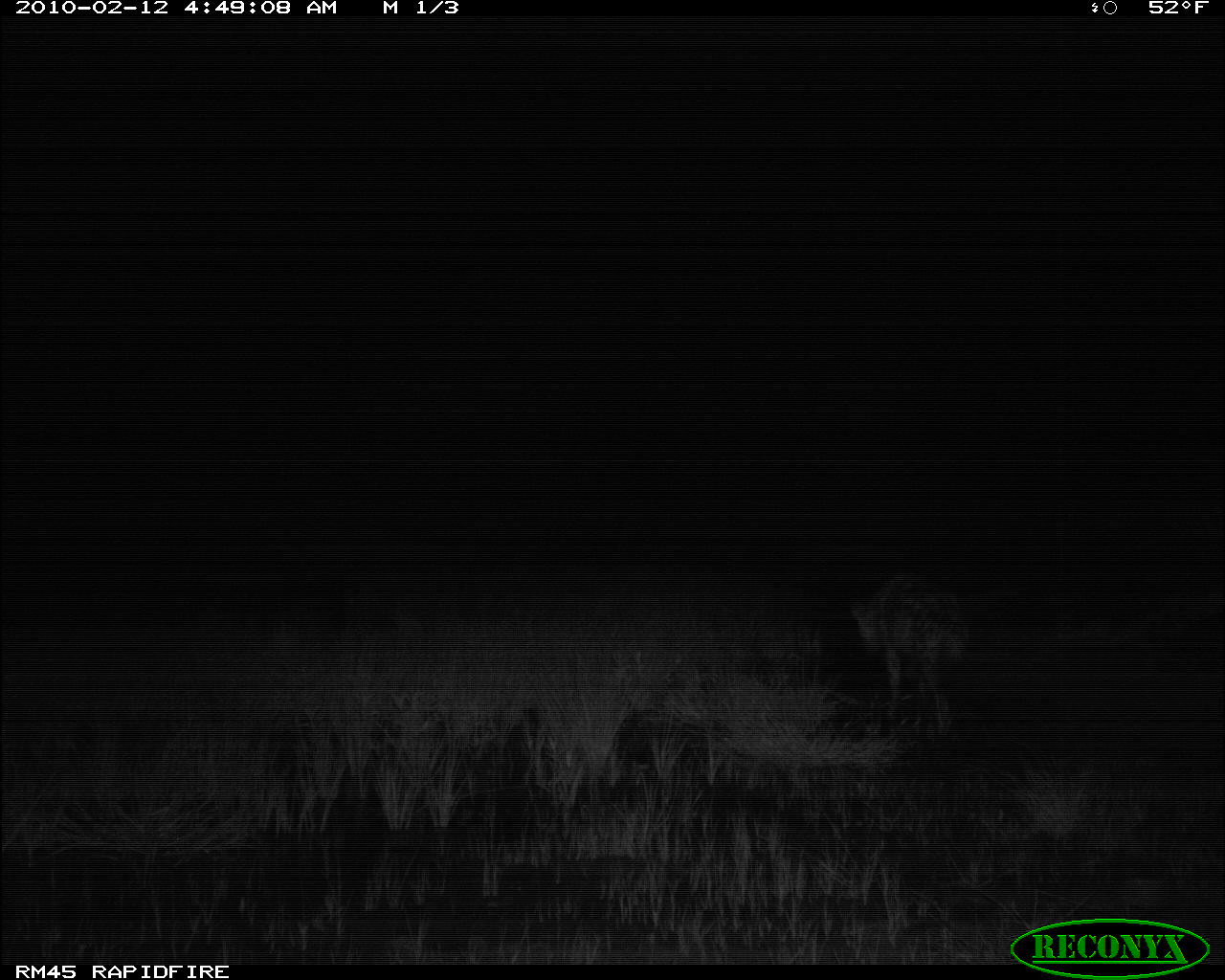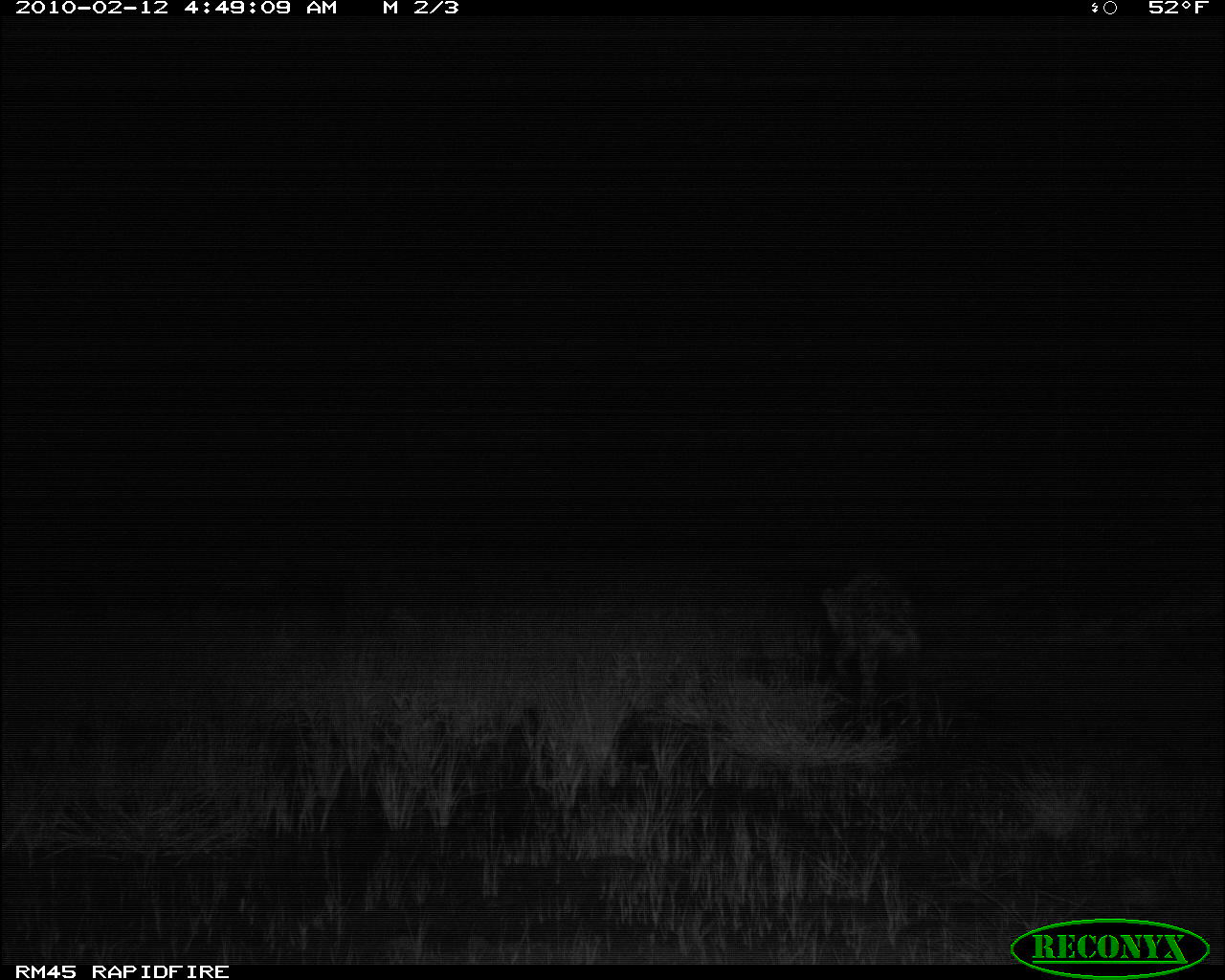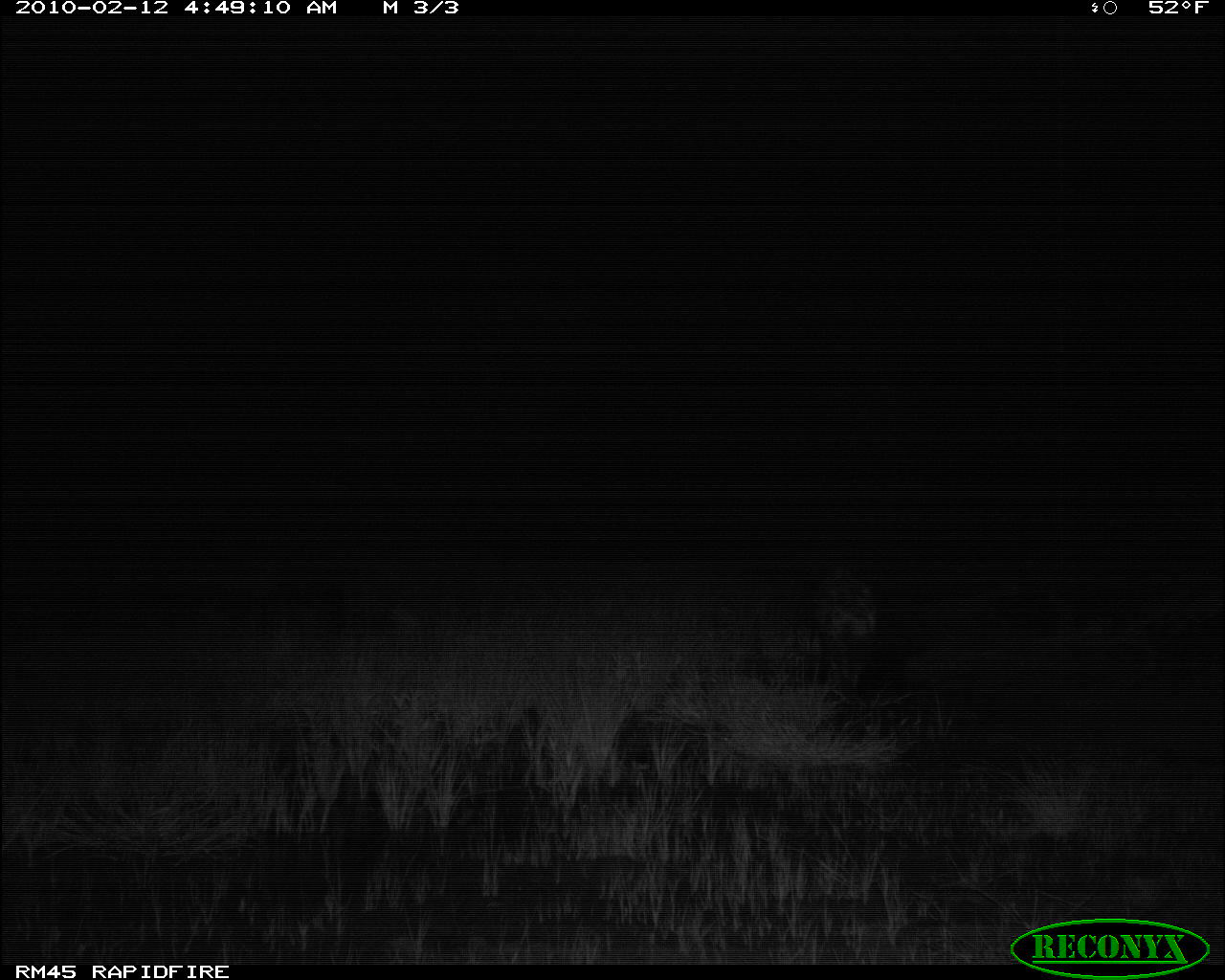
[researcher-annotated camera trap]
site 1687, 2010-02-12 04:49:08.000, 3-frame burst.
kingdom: Animalia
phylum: Chordata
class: Mammalia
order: Carnivora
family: Hyaenidae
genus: Crocuta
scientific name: Crocuta crocuta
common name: spotted hyena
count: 1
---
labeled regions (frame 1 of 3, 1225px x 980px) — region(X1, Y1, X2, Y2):
crocuta crocuta: region(849, 571, 971, 727)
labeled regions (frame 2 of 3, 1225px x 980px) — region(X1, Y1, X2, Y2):
crocuta crocuta: region(820, 571, 920, 713)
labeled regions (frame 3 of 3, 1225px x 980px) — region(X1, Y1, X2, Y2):
crocuta crocuta: region(813, 561, 876, 690)